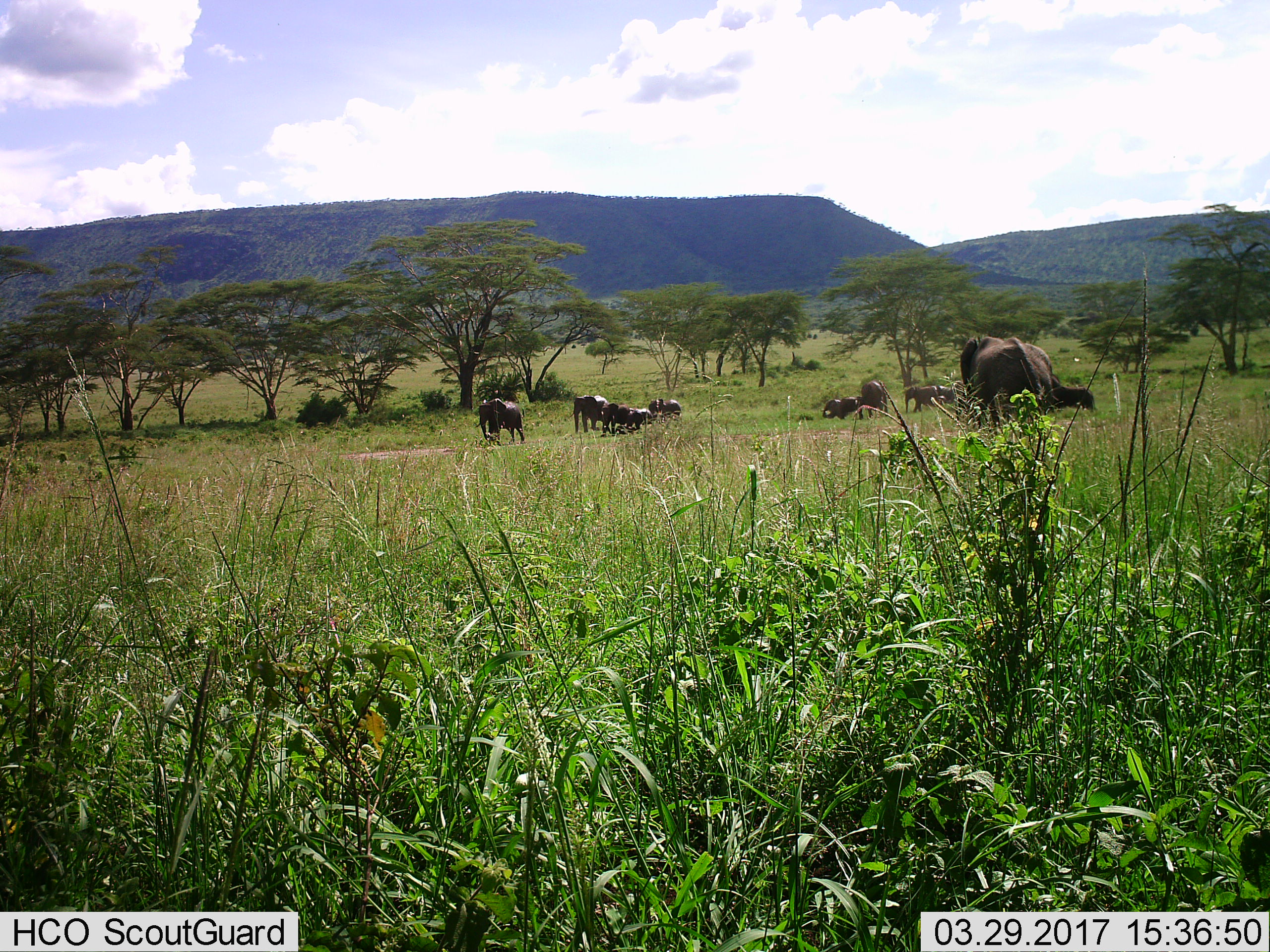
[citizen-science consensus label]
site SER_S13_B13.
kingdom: Animalia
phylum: Chordata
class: Mammalia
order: Proboscidea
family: Elephantidae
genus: Loxodonta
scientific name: Loxodonta africana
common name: african bush elephant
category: elephant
Elephant (african bush elephant) (Loxodonta africana), count 11-50. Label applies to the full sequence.